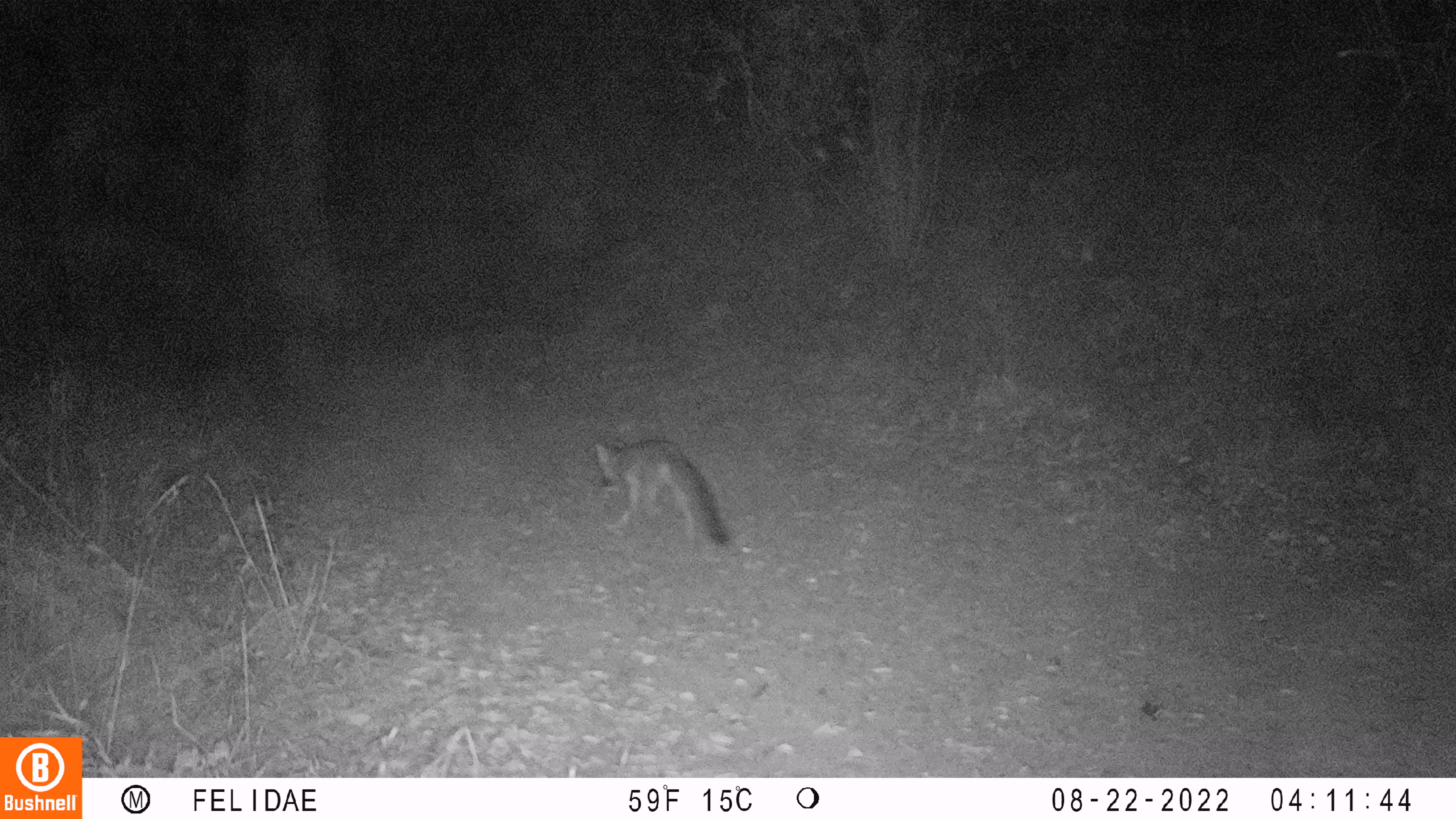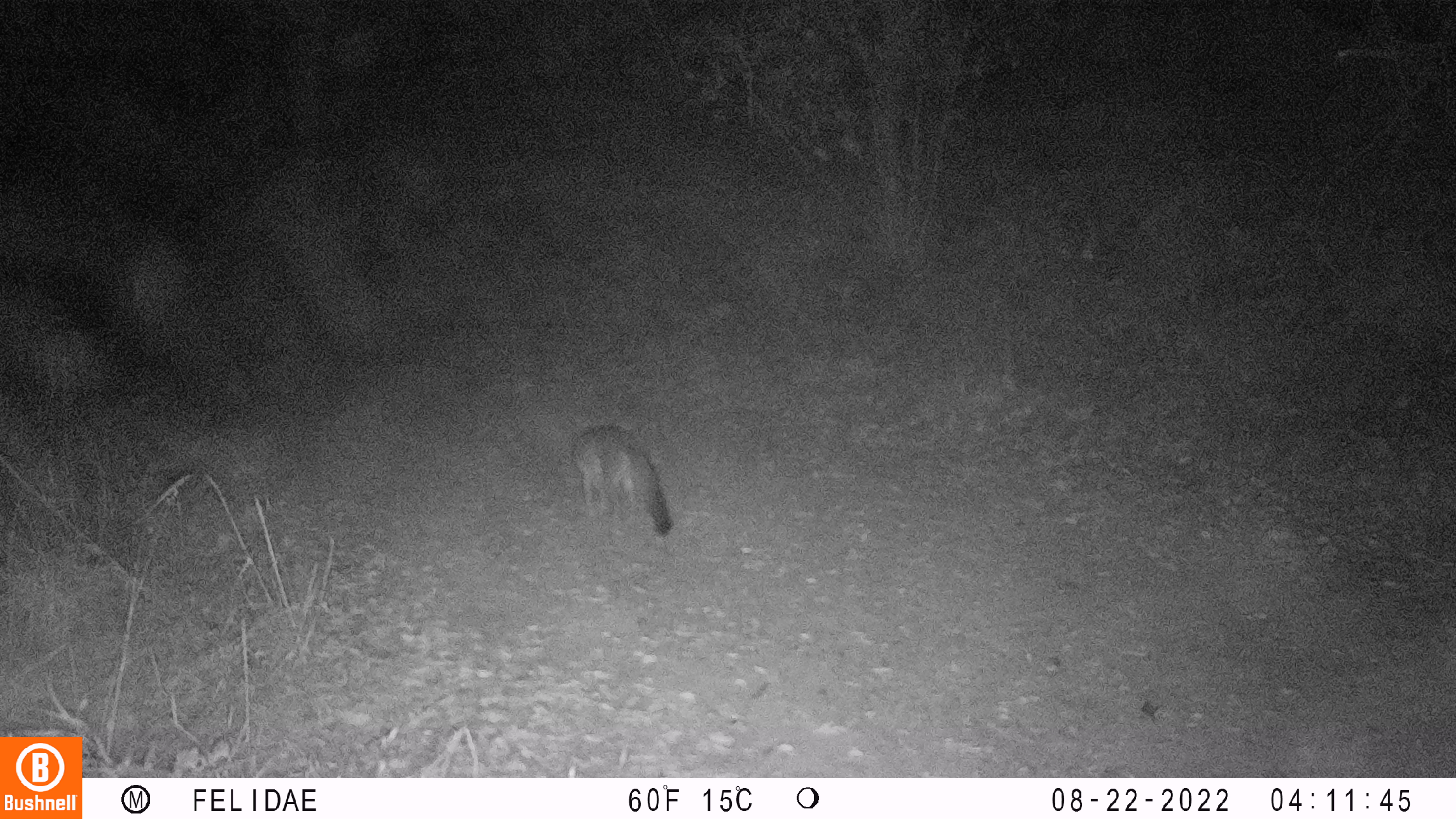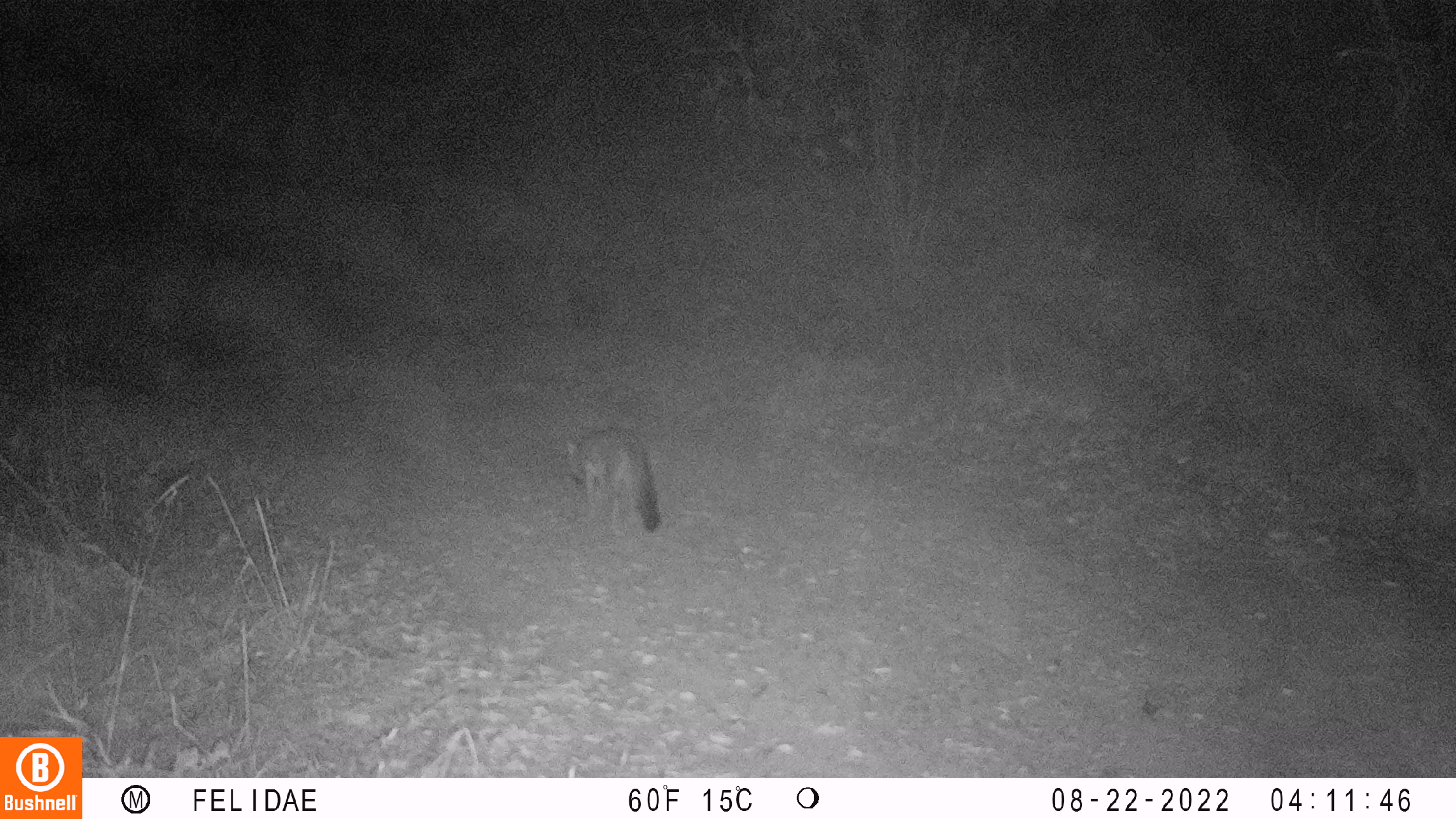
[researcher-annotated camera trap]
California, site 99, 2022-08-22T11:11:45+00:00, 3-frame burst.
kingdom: Animalia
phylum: Chordata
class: Mammalia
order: Carnivora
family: Canidae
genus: Urocyon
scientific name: Urocyon cinereoargenteus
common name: gray fox